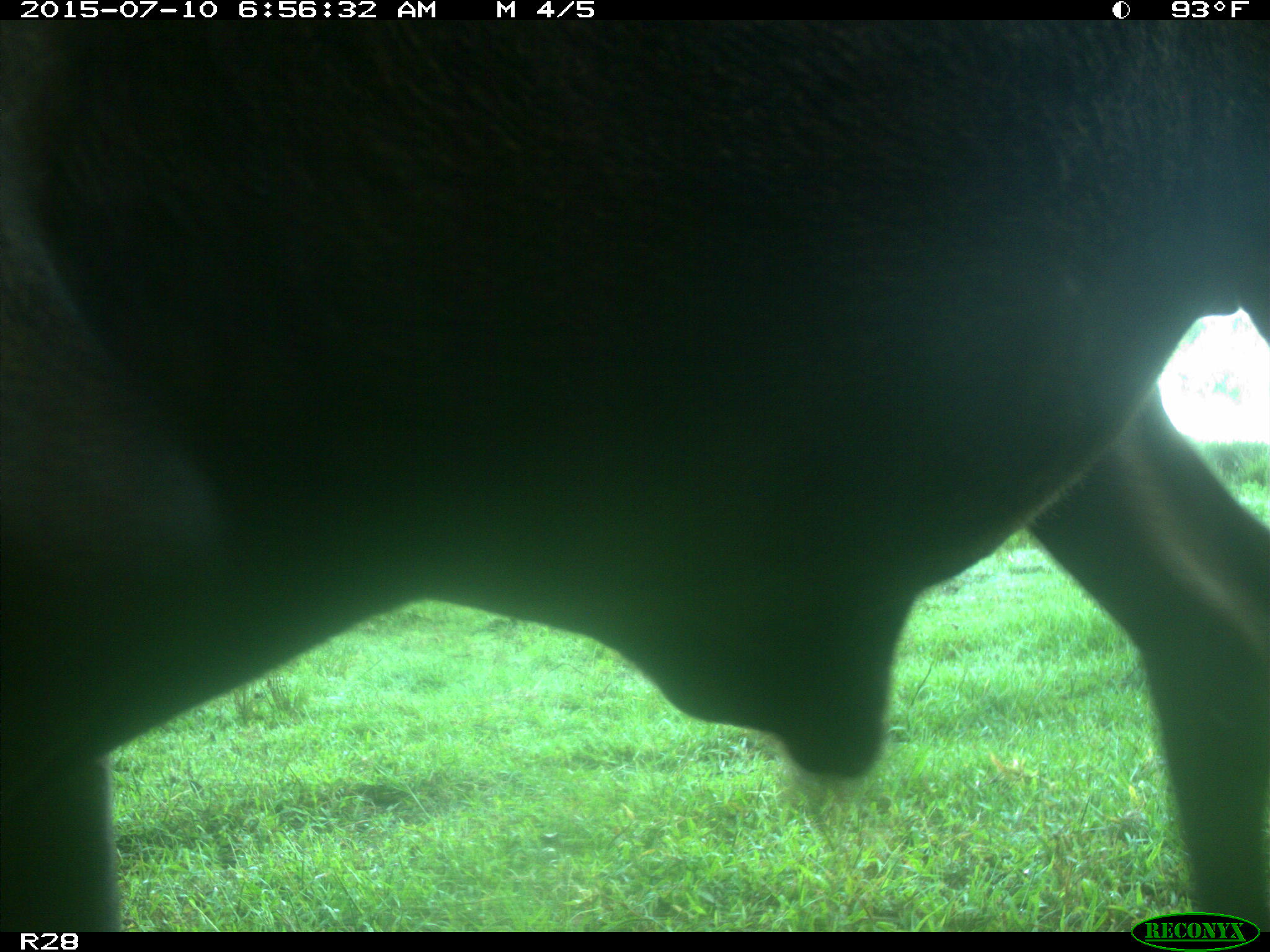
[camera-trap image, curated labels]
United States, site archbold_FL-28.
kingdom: Animalia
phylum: Chordata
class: Mammalia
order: Artiodactyla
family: Bovidae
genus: Bos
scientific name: Bos taurus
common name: domestic cow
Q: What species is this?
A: Bos taurus (domestic cow).